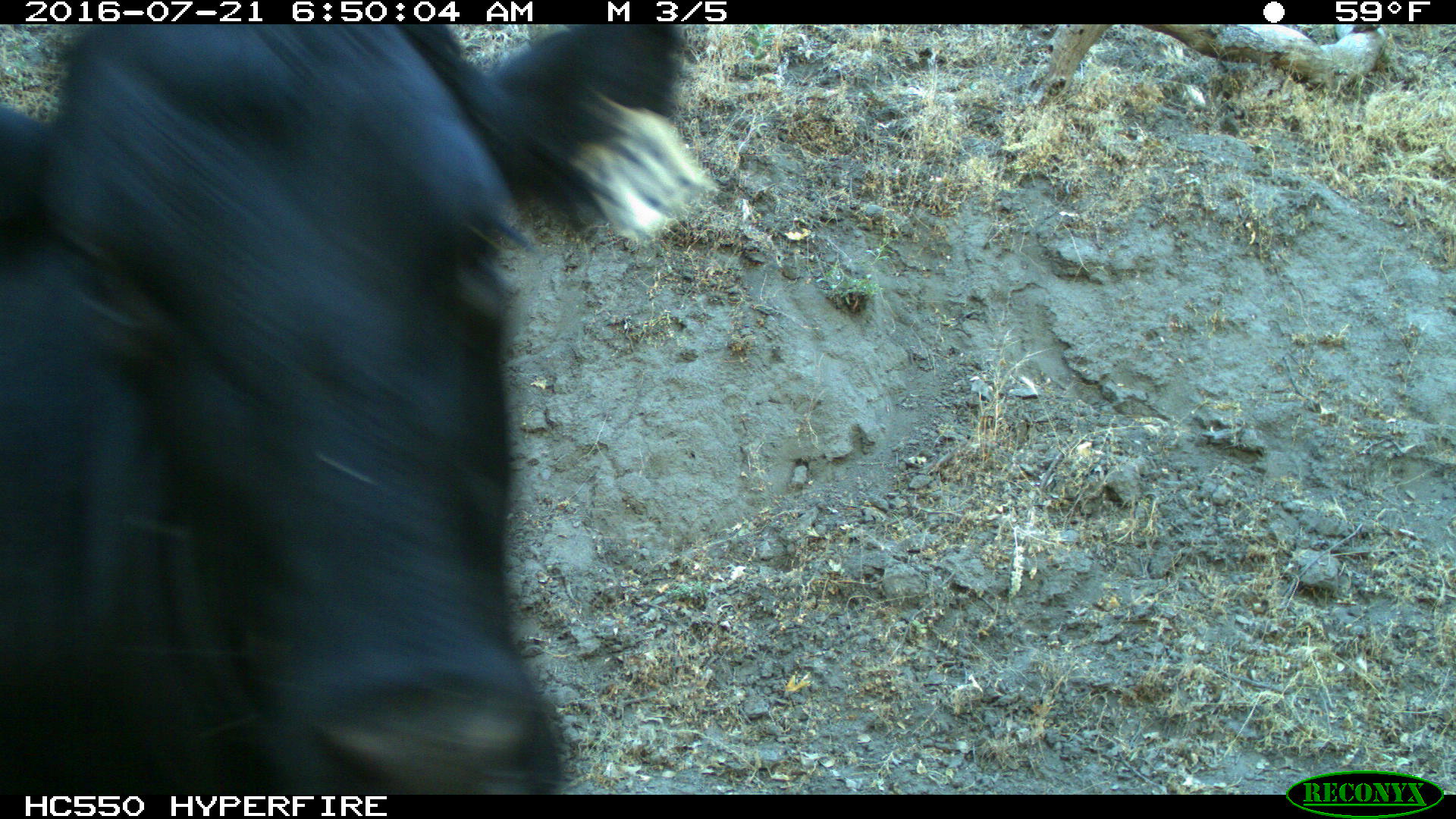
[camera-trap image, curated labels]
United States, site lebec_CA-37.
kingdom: Animalia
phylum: Chordata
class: Mammalia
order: Artiodactyla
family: Bovidae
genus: Bos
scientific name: Bos taurus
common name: domestic cow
Bos taurus (domestic cow).